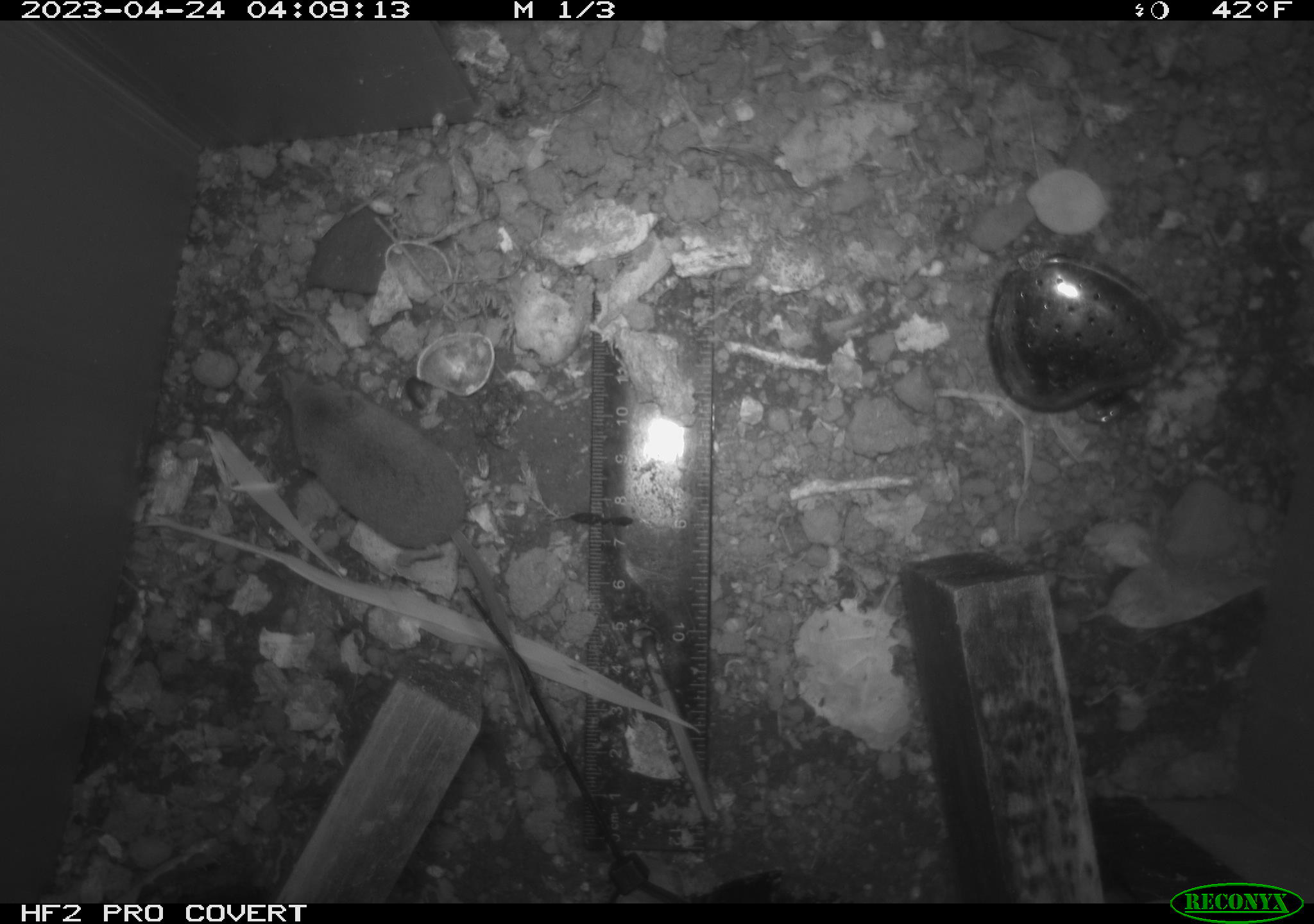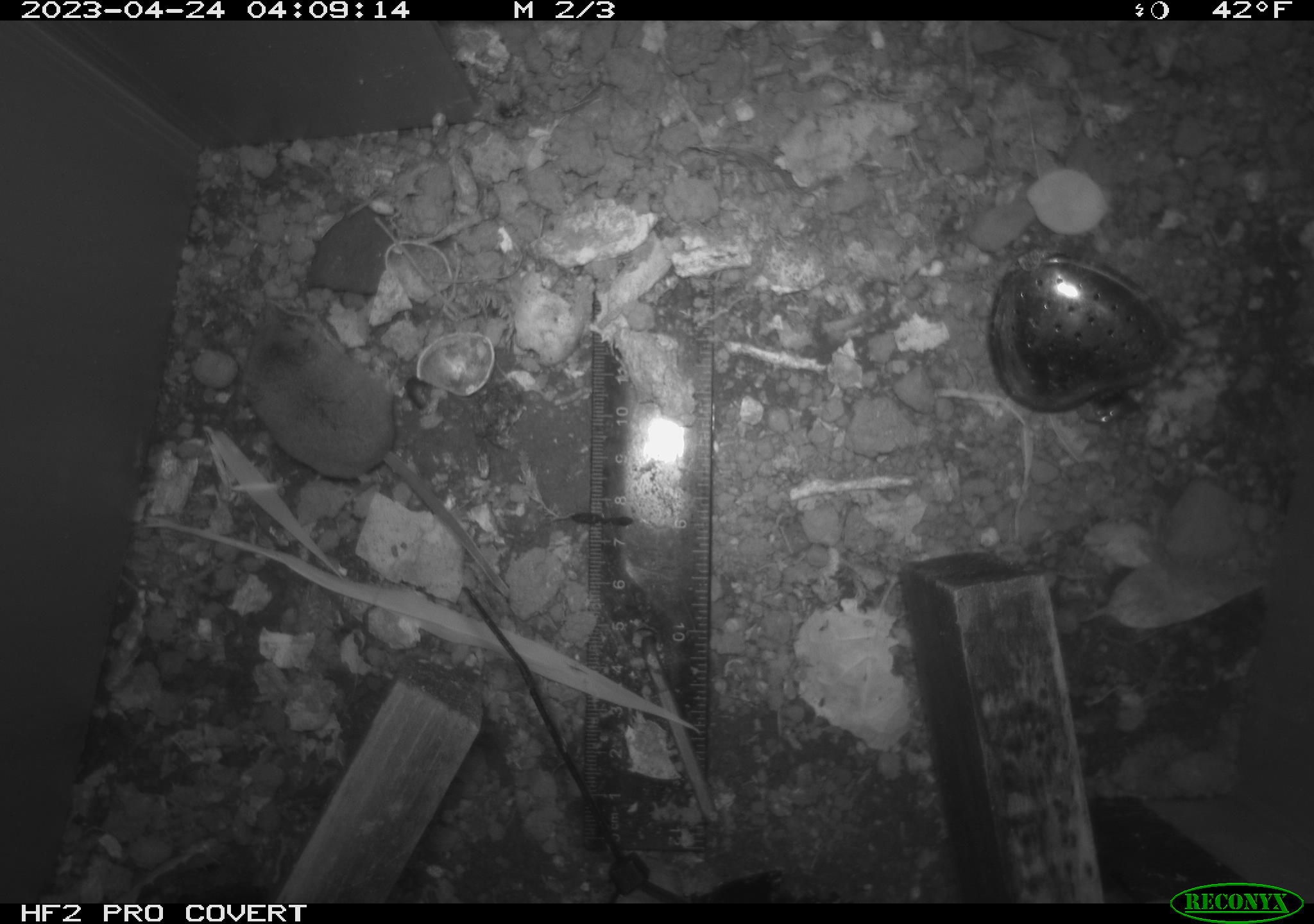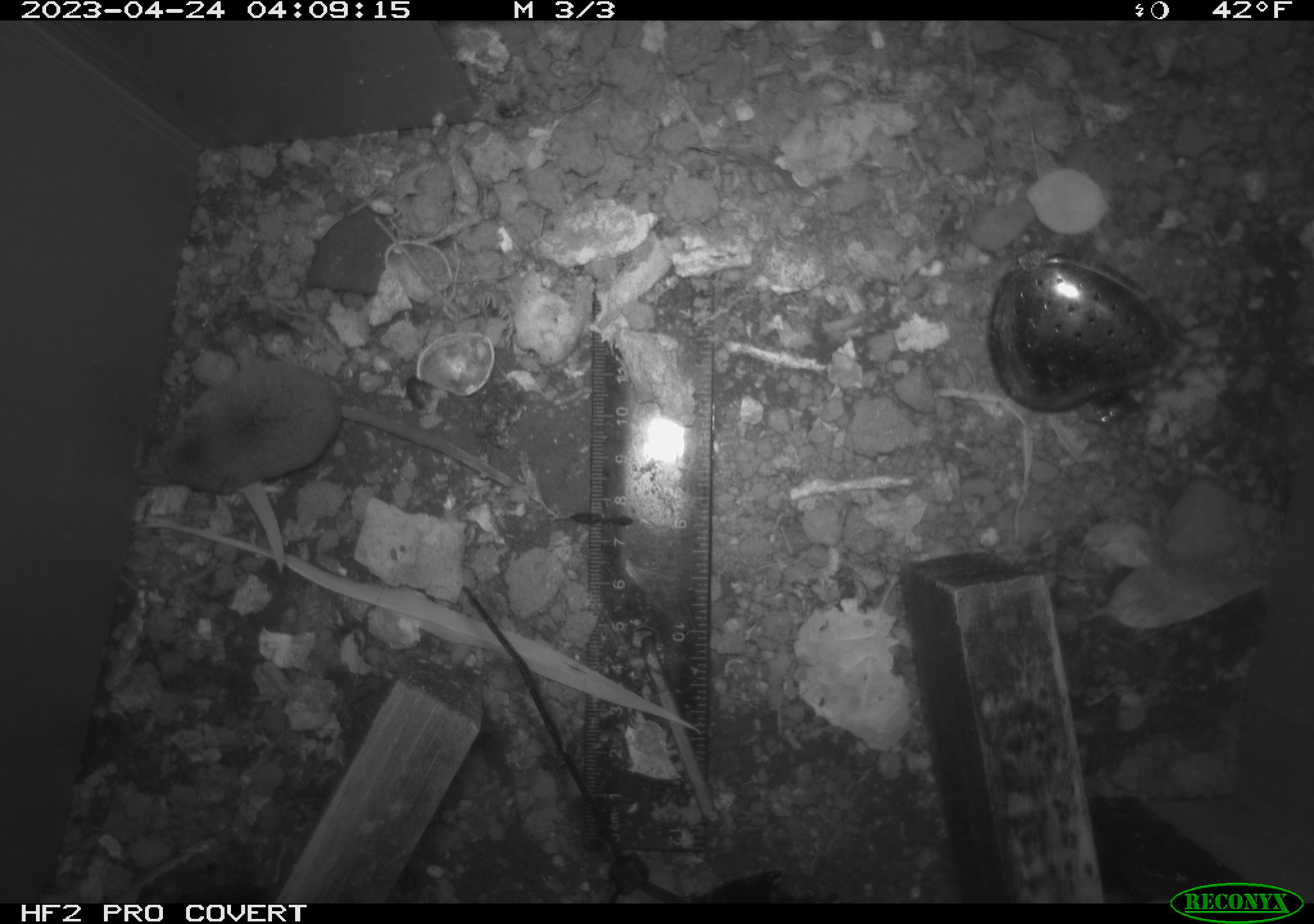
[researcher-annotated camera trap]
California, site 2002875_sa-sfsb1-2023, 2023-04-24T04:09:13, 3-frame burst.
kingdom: Animalia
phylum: Chordata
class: Mammalia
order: Eulipotyphla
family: Soricidae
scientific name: Soricidae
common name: shrews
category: soricidae family